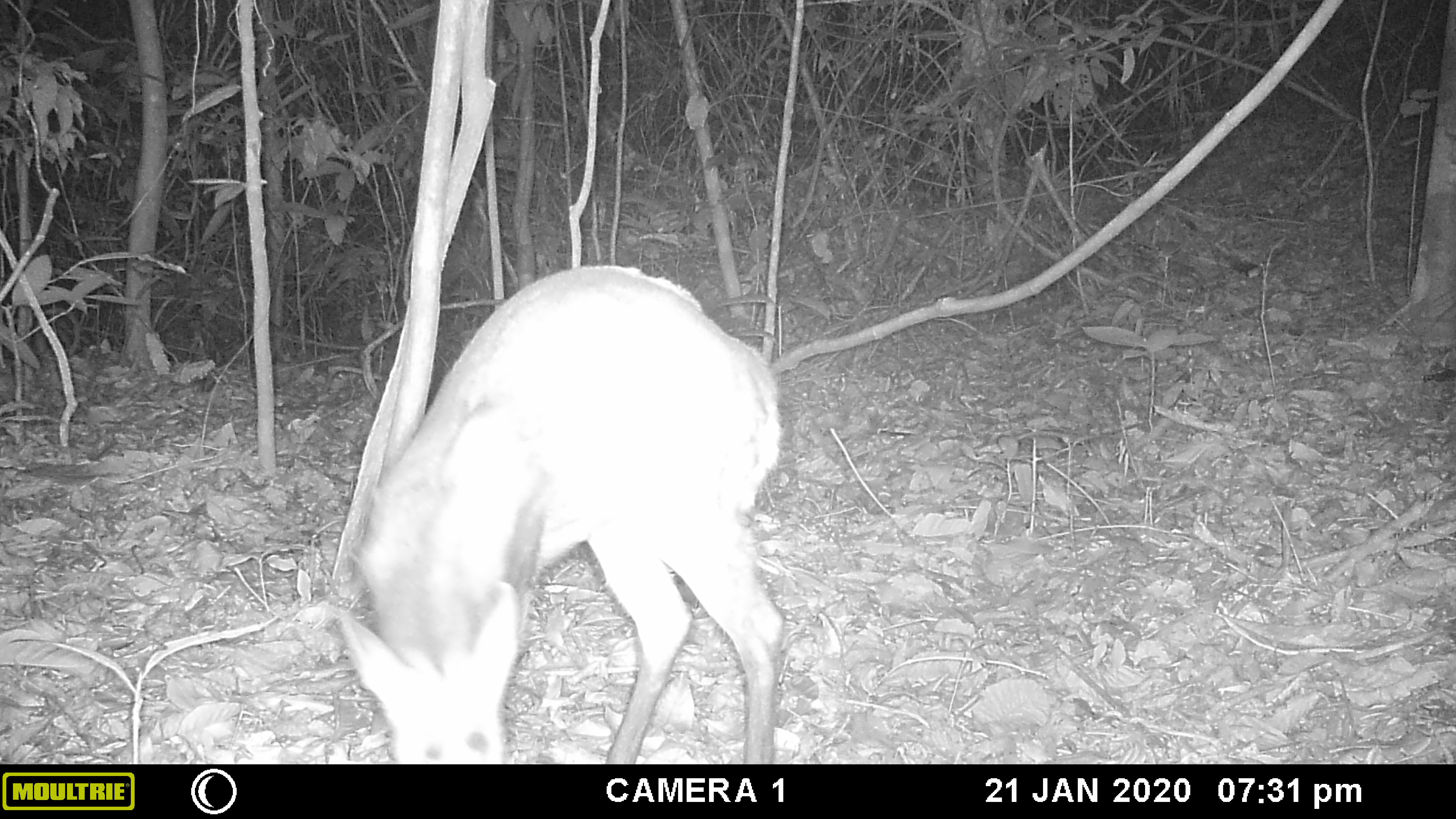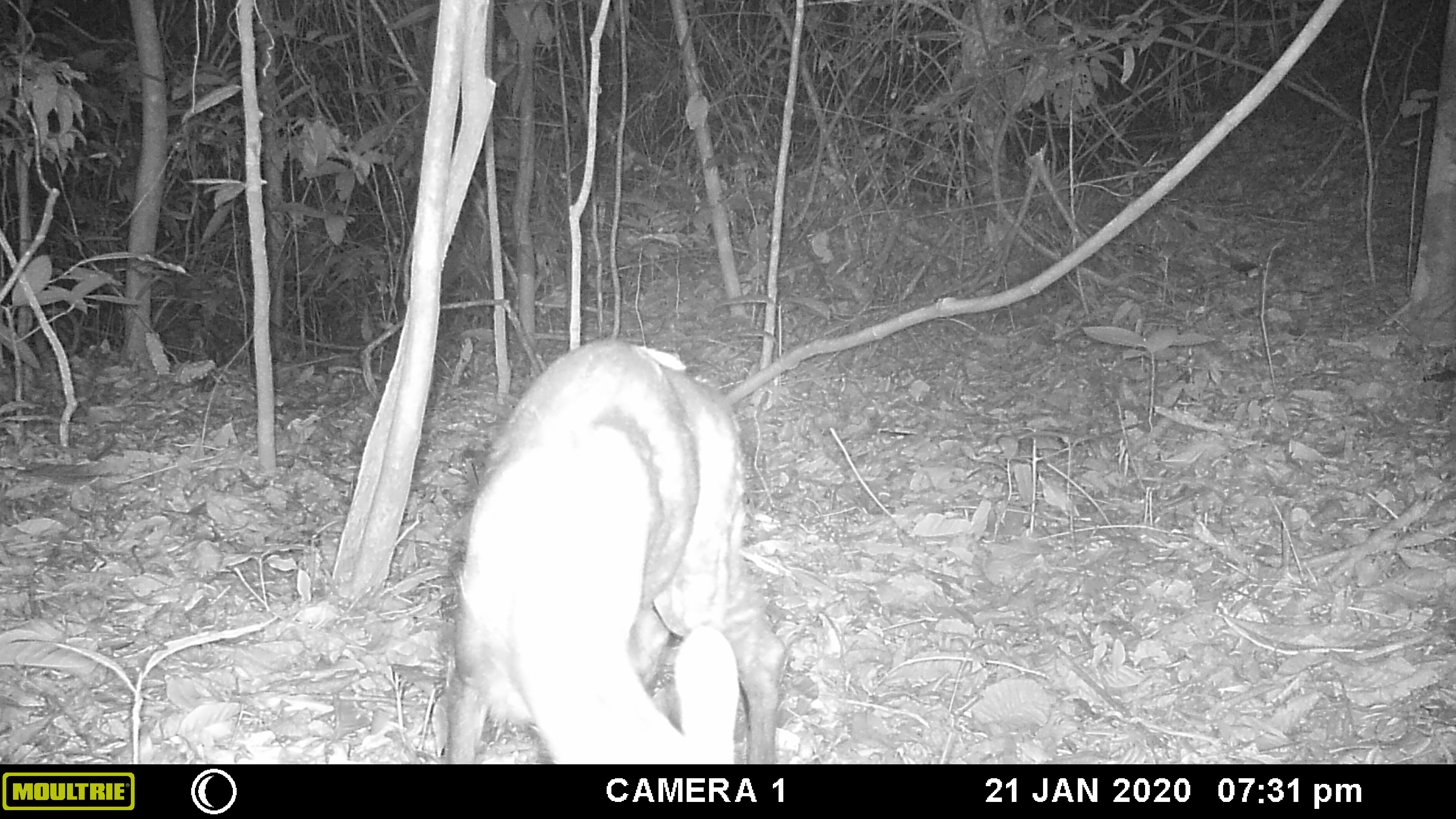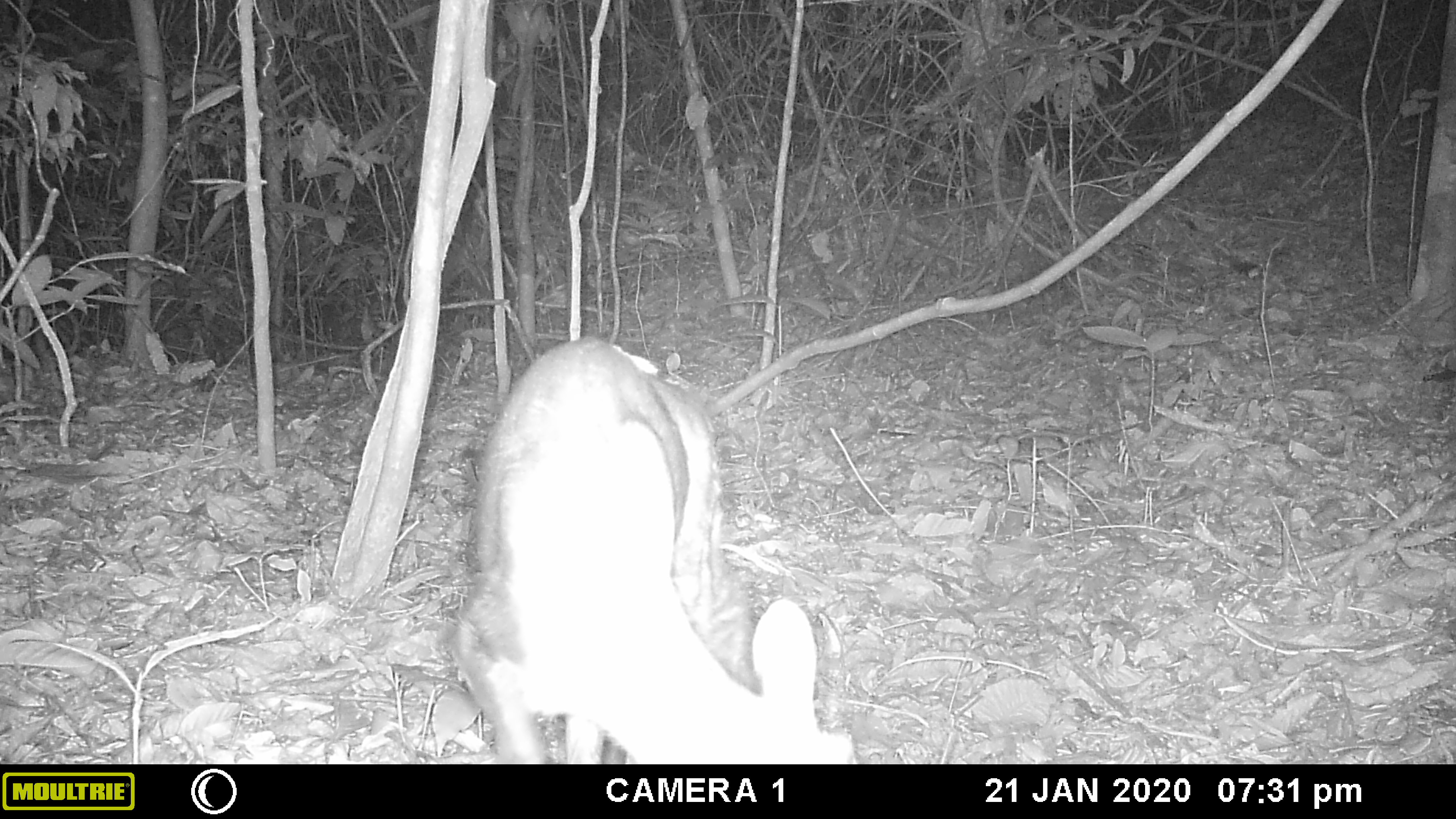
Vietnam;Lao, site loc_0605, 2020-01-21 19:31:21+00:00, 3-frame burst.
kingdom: Animalia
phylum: Chordata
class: Mammalia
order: Artiodactyla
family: Cervidae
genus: Muntiacus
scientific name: Muntiacus rooseveltorum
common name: roosevelt's muntjac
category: roosevelts muntjac group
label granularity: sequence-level